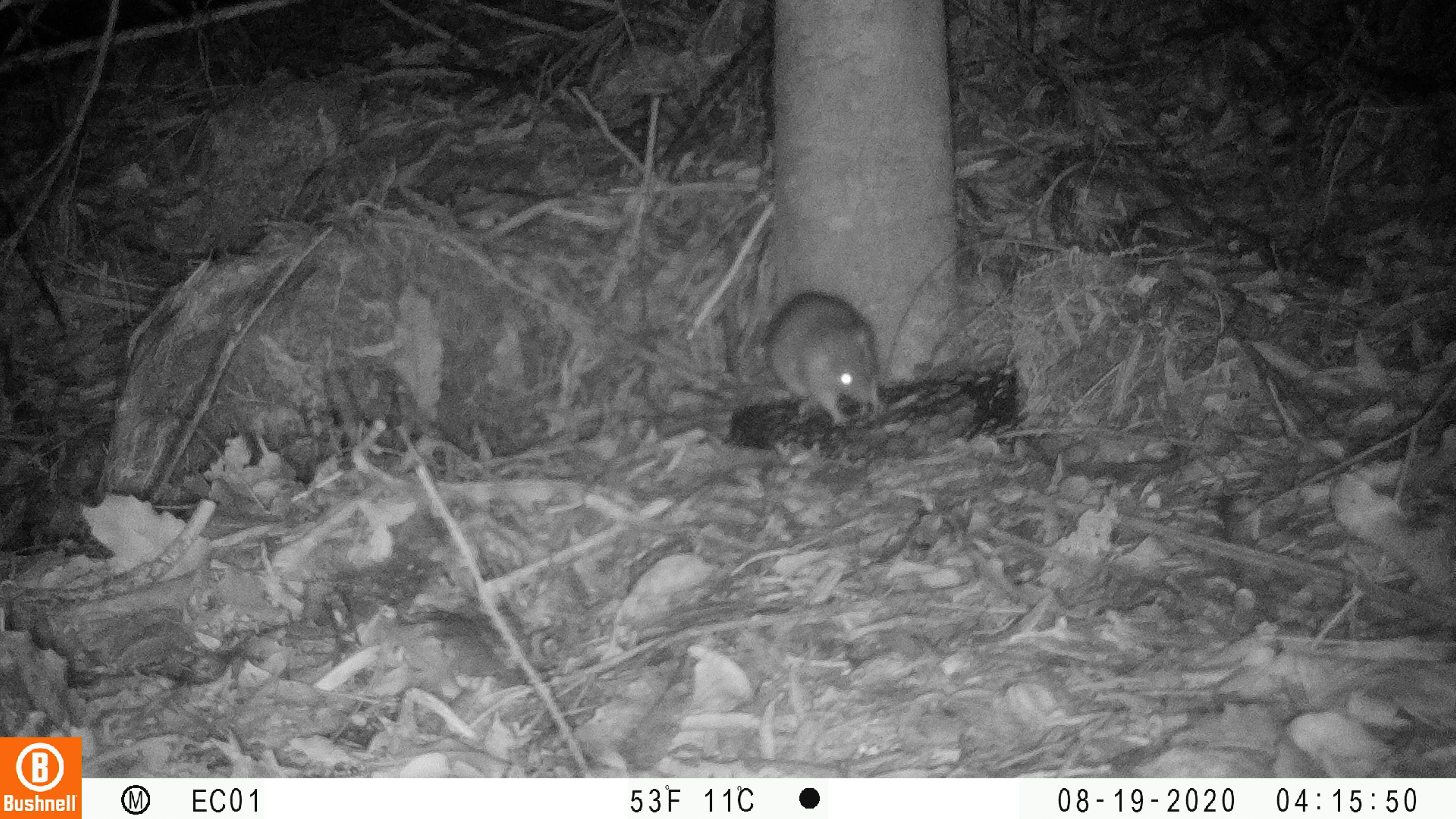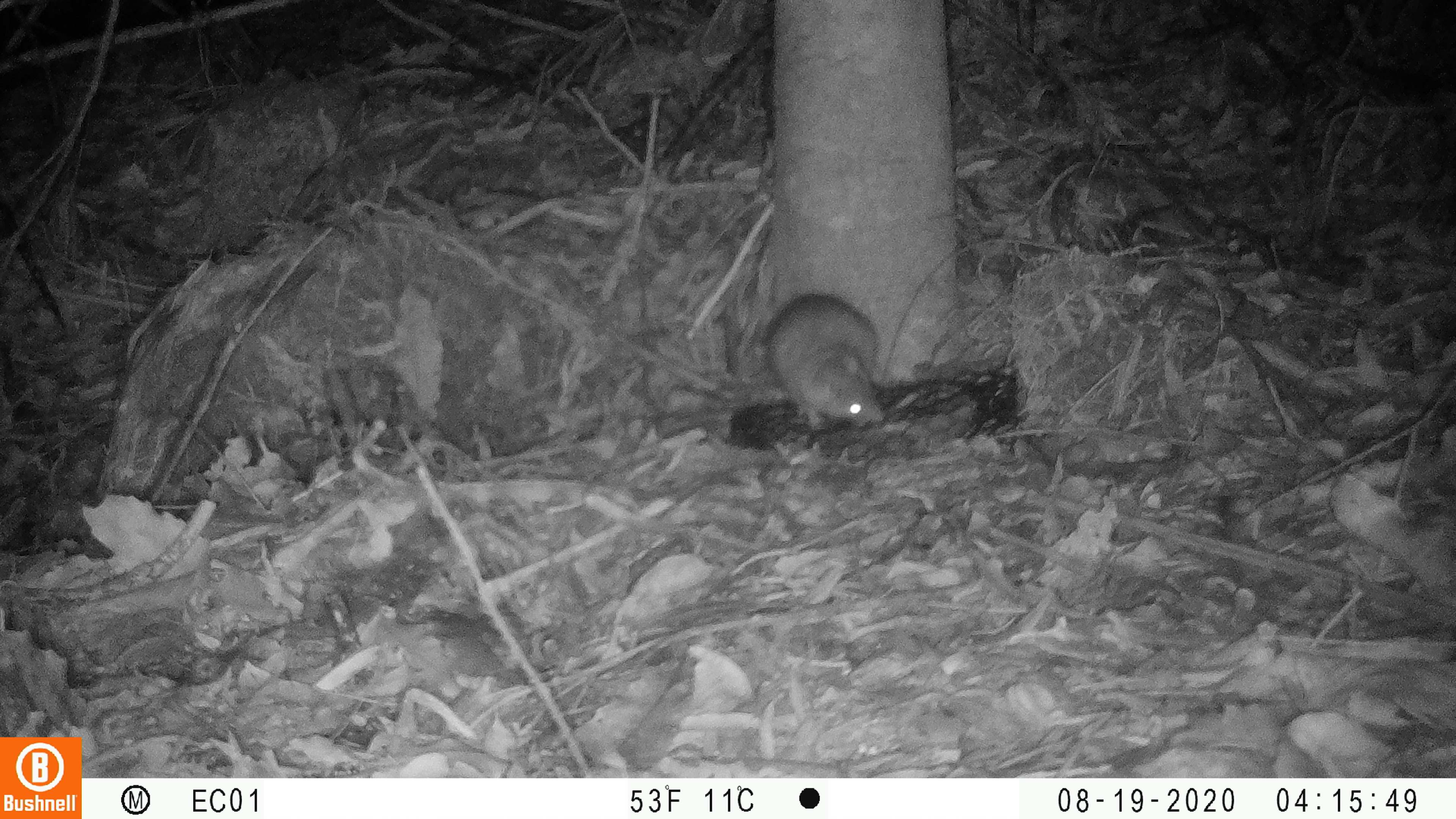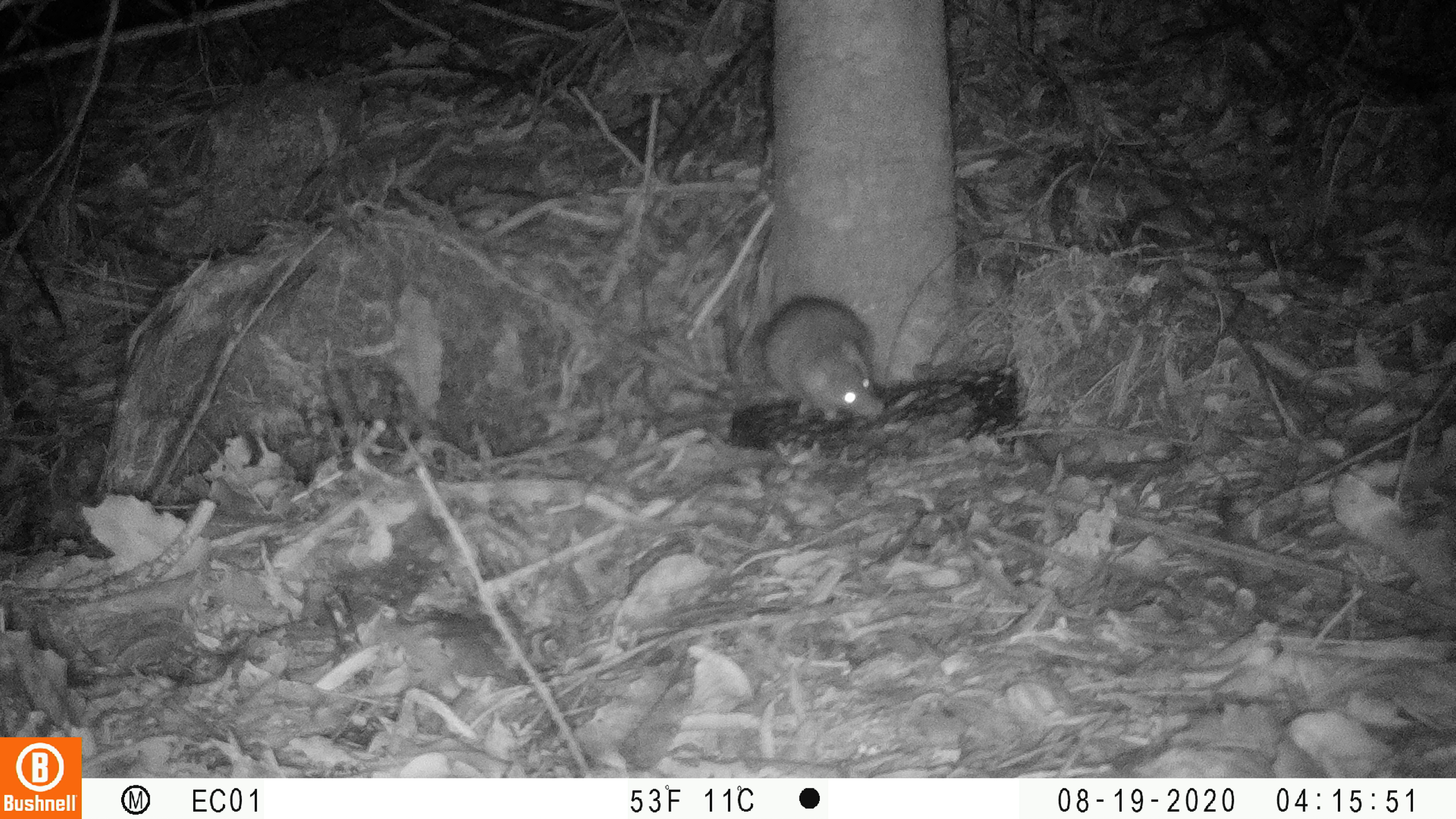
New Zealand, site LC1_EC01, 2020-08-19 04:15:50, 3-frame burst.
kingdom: Animalia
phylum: Chordata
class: Mammalia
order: Rodentia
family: Muridae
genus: Rattus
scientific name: Rattus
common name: rat